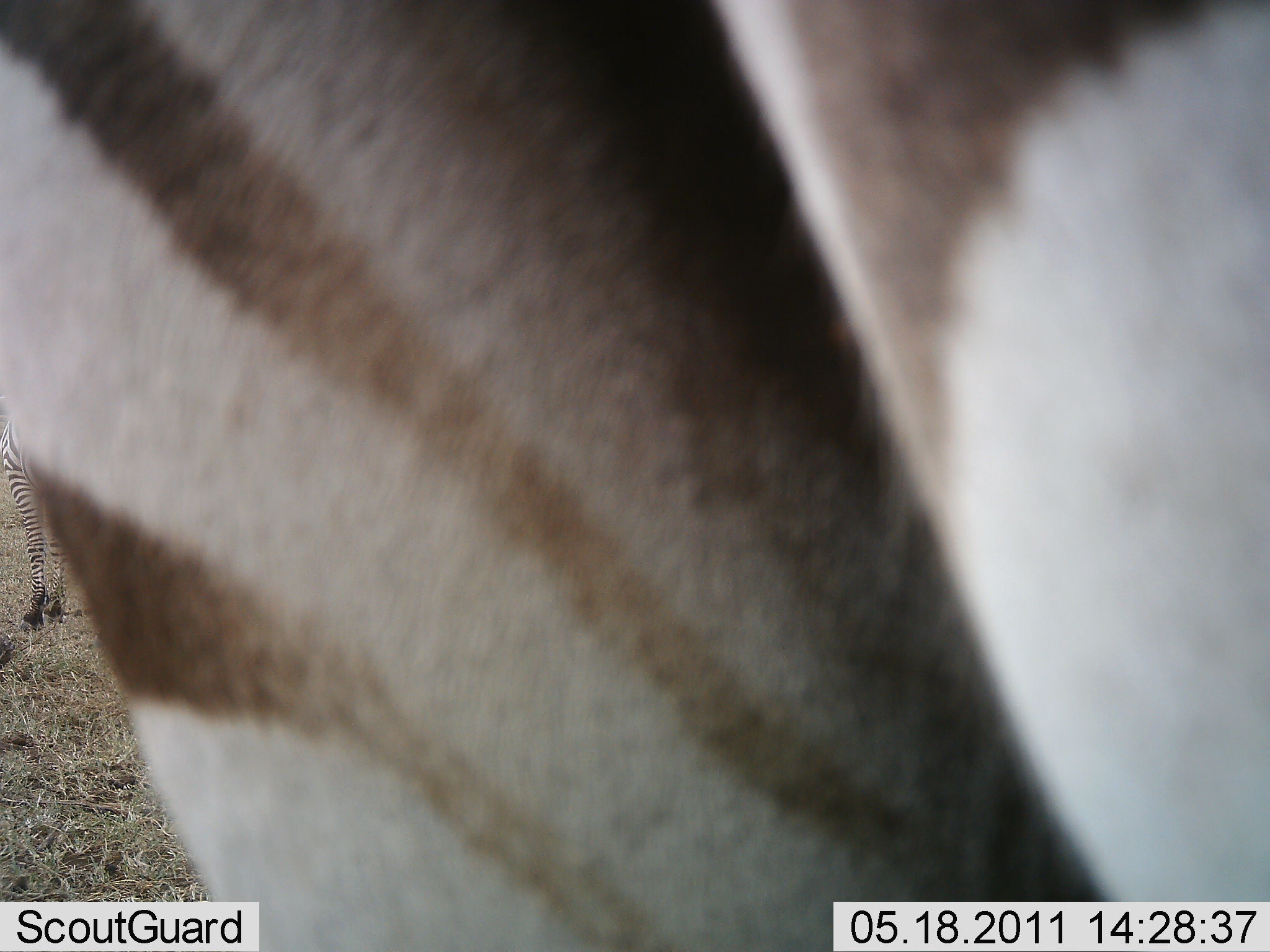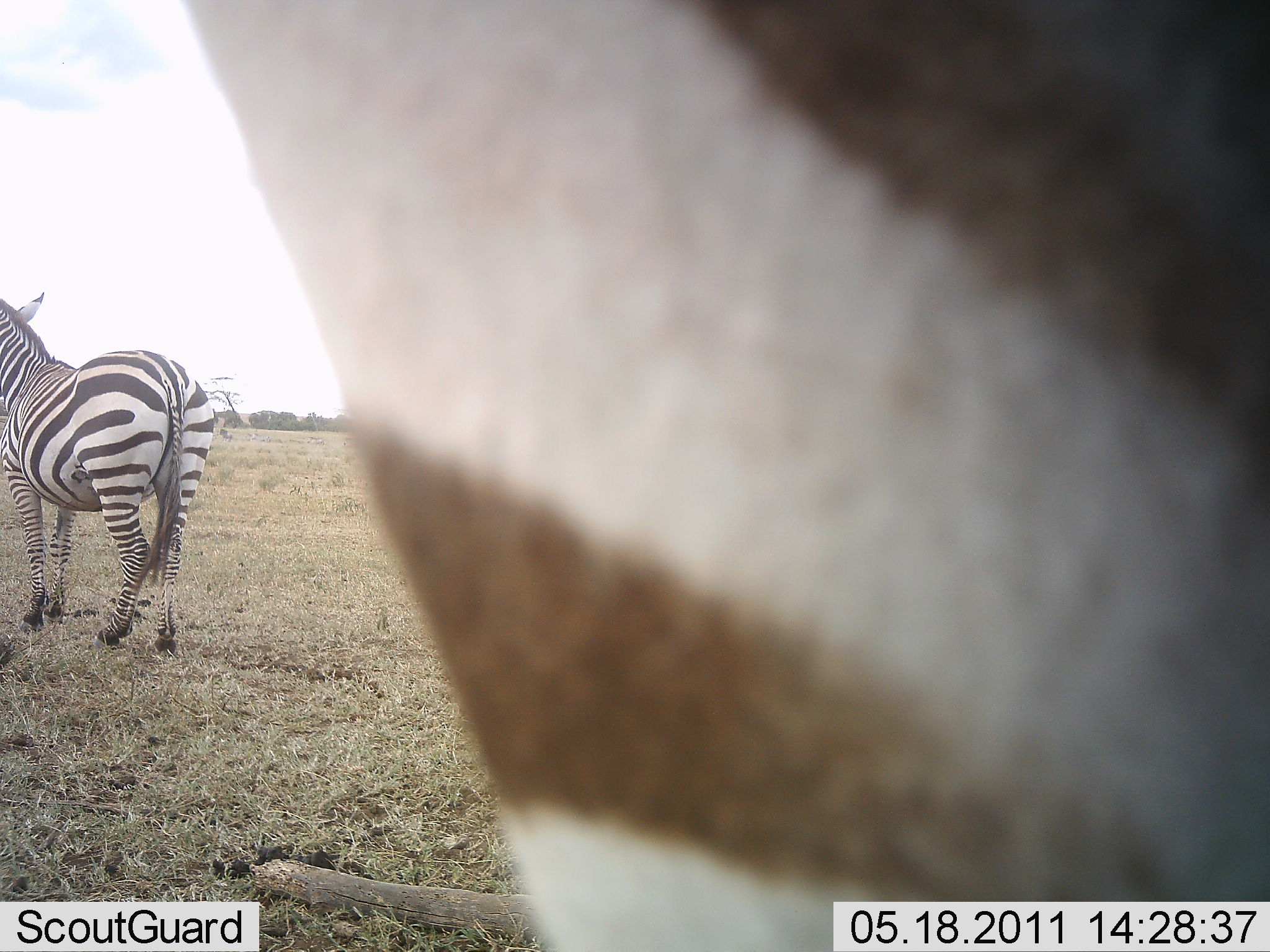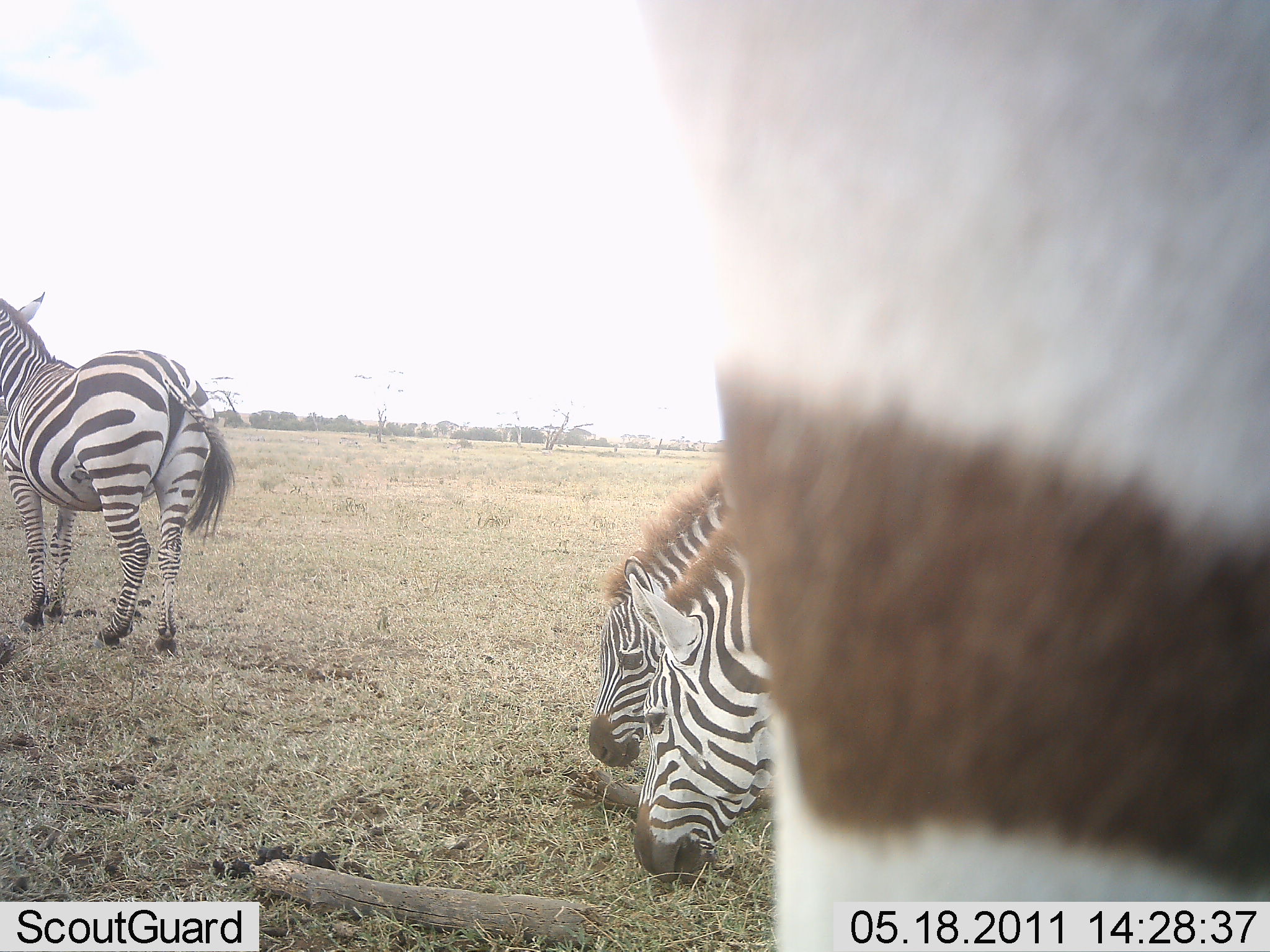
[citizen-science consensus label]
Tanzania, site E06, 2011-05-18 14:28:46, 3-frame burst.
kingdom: Animalia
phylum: Chordata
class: Mammalia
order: Perissodactyla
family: Equidae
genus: Equus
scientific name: Equus quagga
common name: plains zebra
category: zebra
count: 4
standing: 82%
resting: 0%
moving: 36%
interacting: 0%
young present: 0%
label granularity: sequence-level